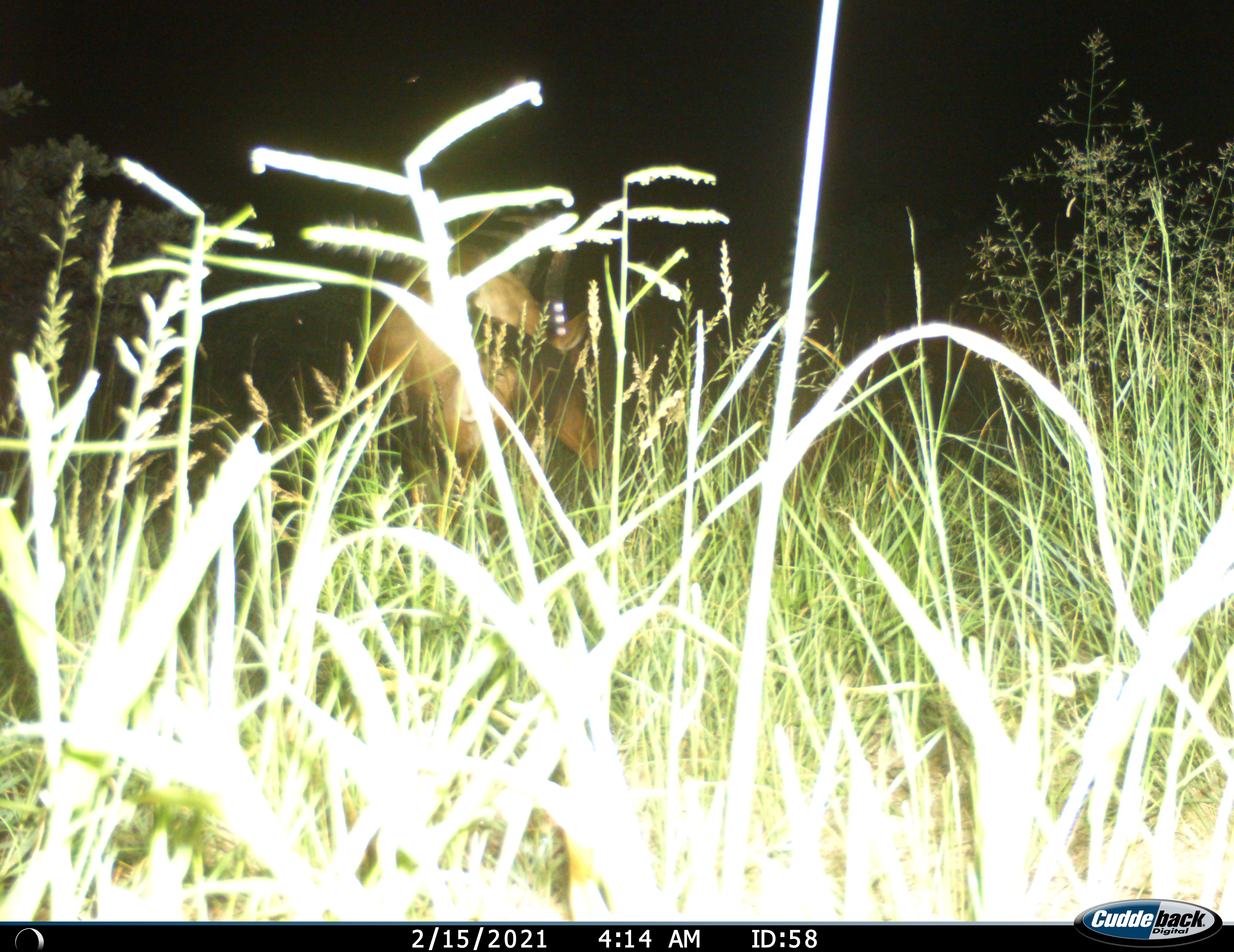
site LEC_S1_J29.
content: unidentified animal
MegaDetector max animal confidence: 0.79